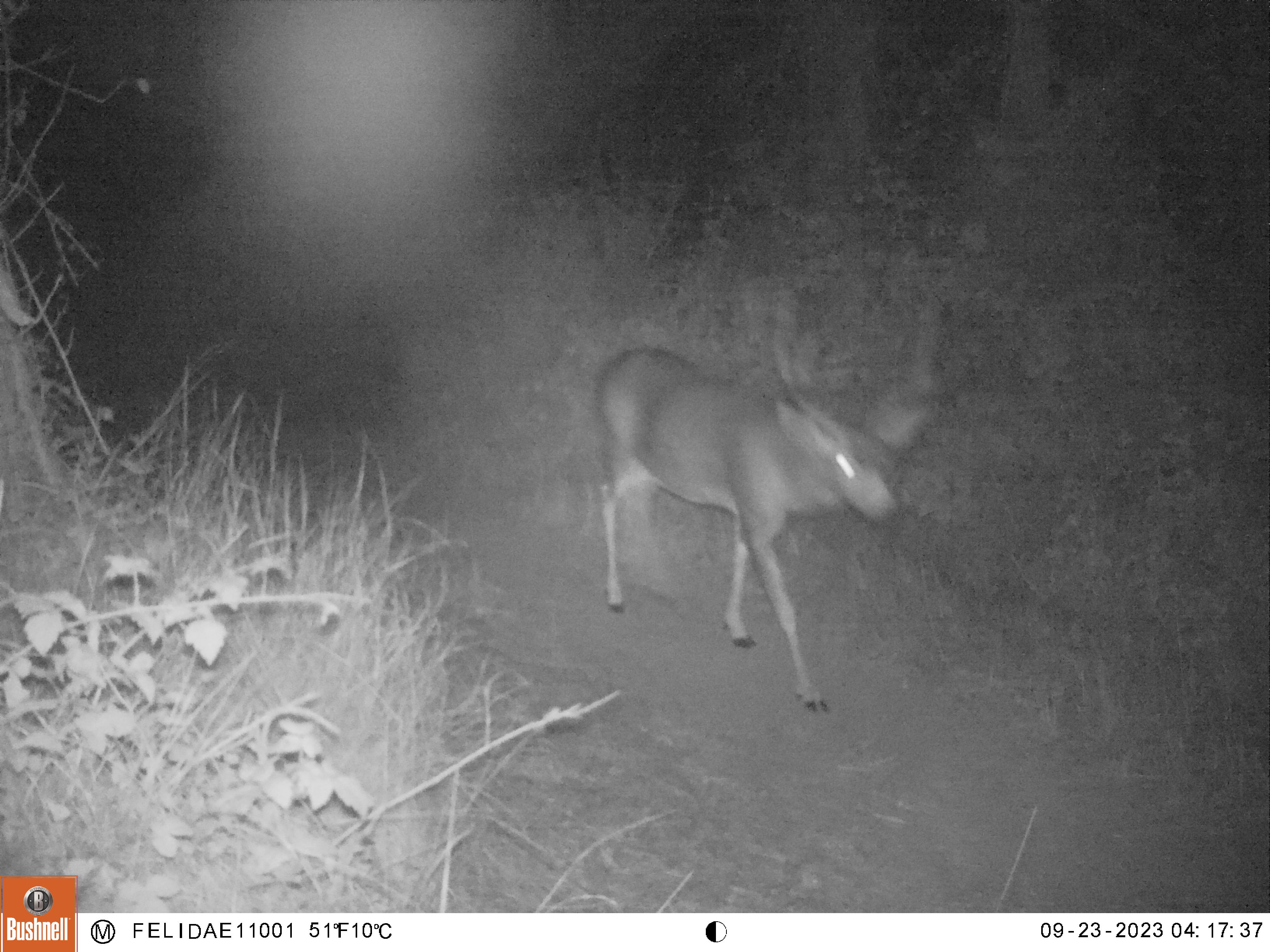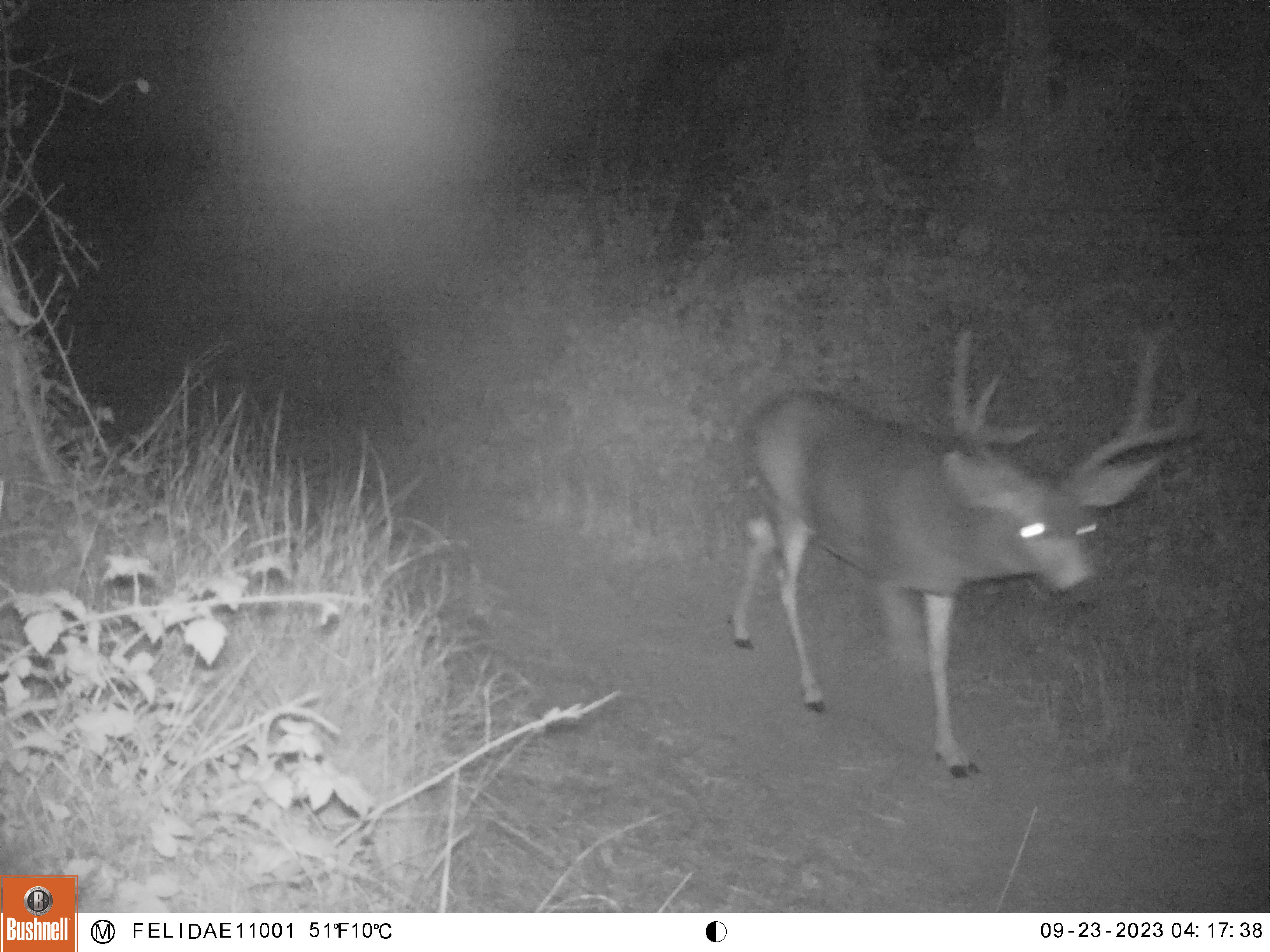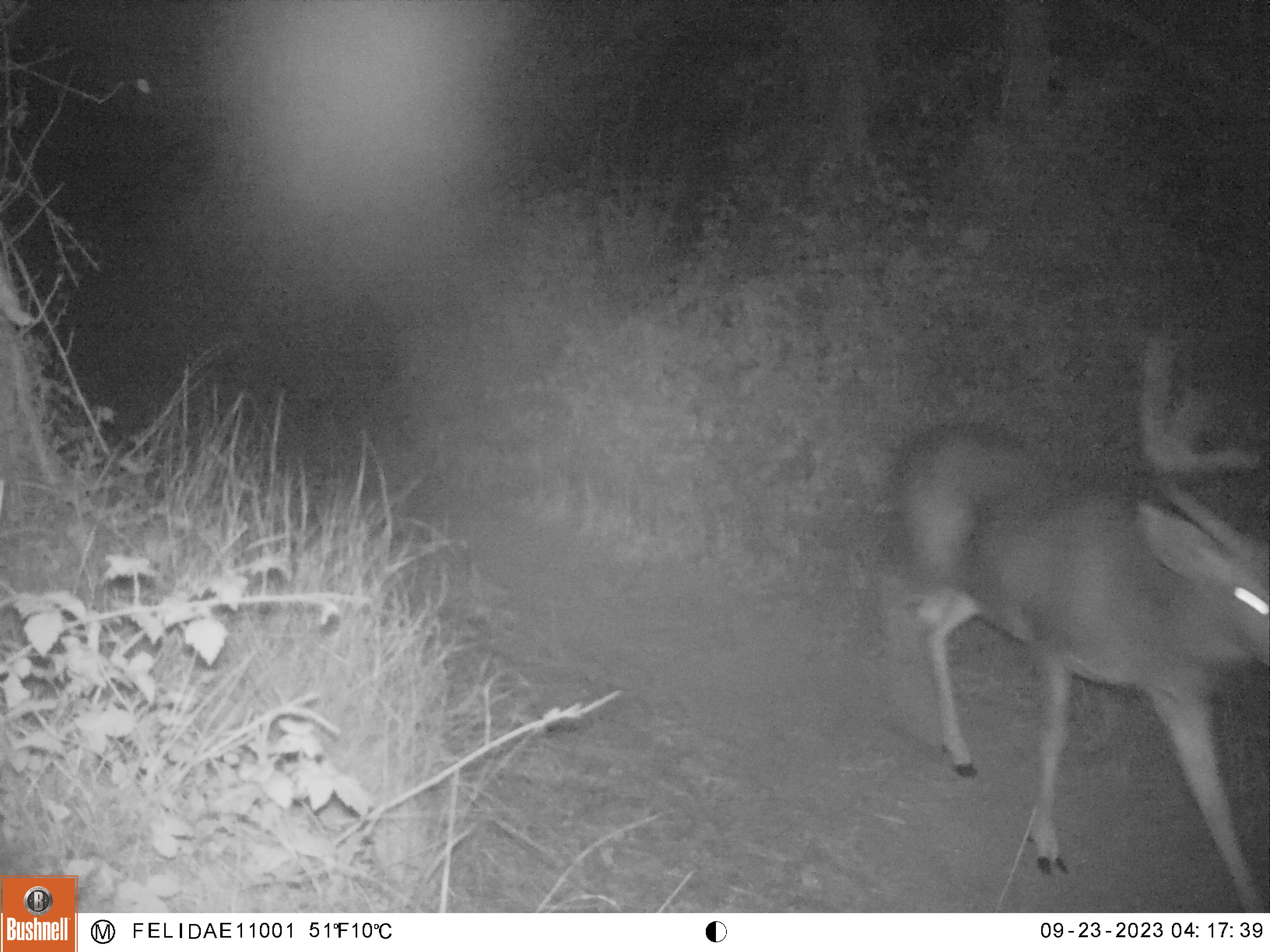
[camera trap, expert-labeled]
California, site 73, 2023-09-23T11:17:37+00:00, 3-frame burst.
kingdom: Animalia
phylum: Chordata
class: Mammalia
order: Artiodactyla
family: Cervidae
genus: Odocoileus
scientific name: Odocoileus hemionus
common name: mule deer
Mule deer (Odocoileus hemionus).